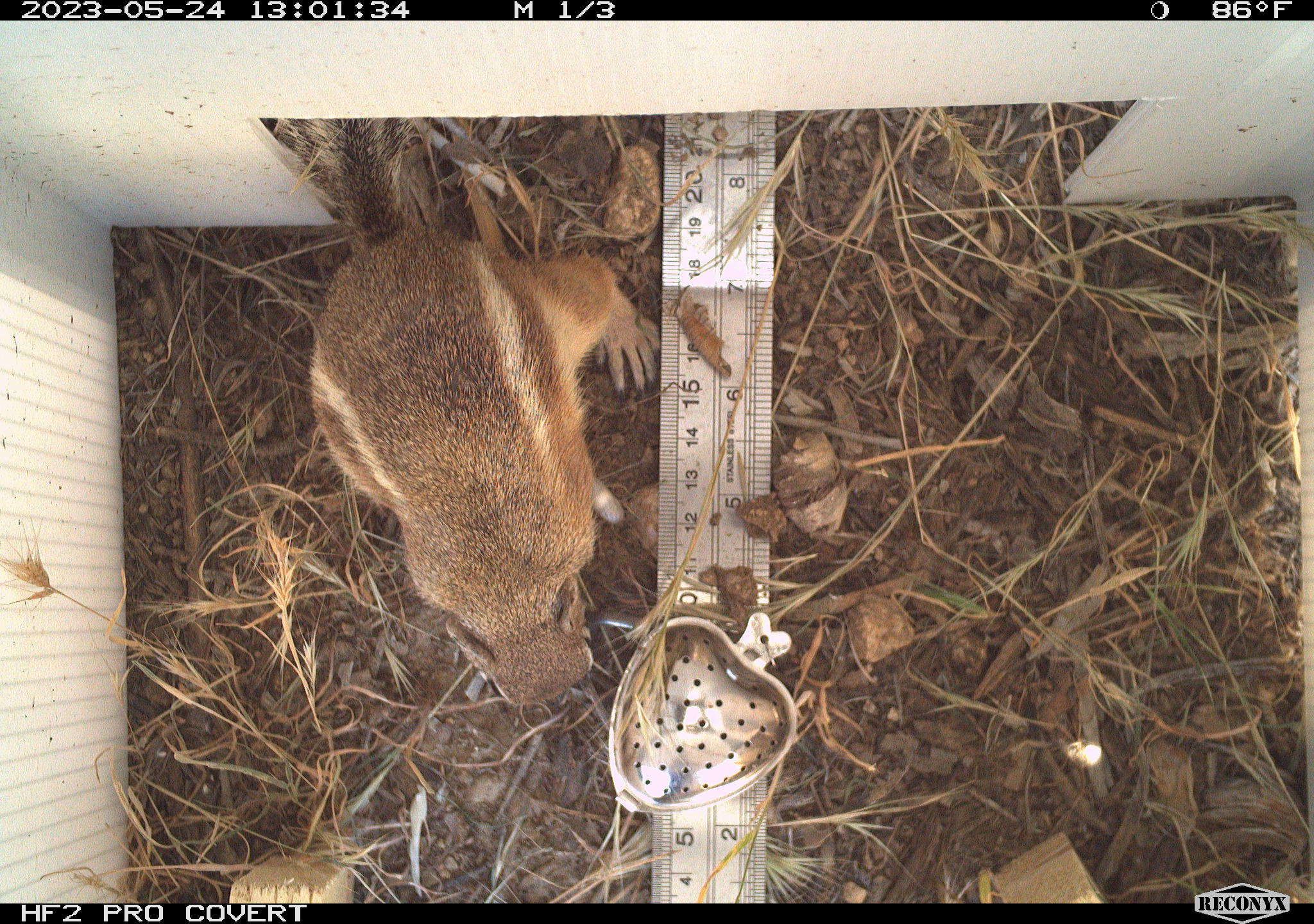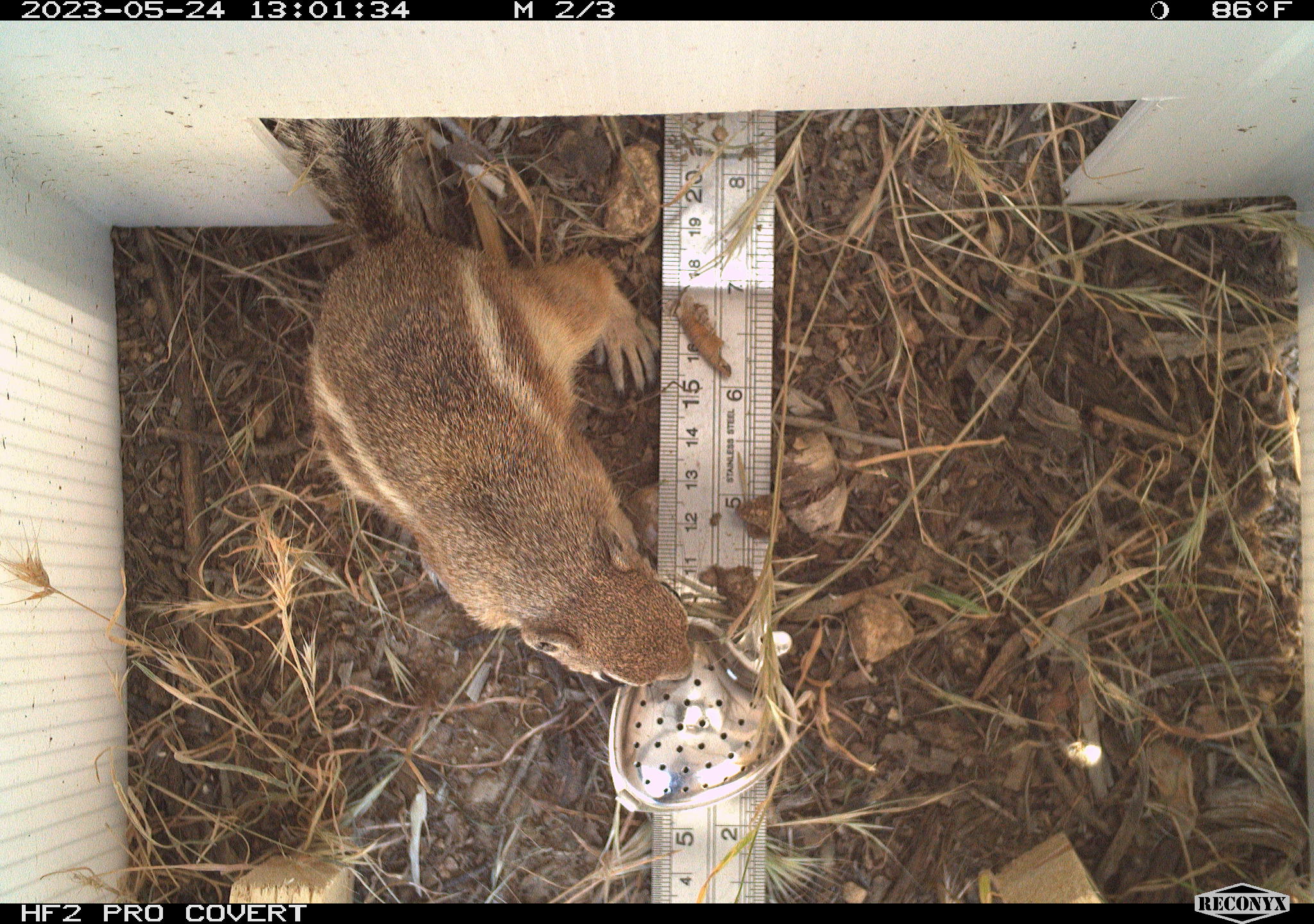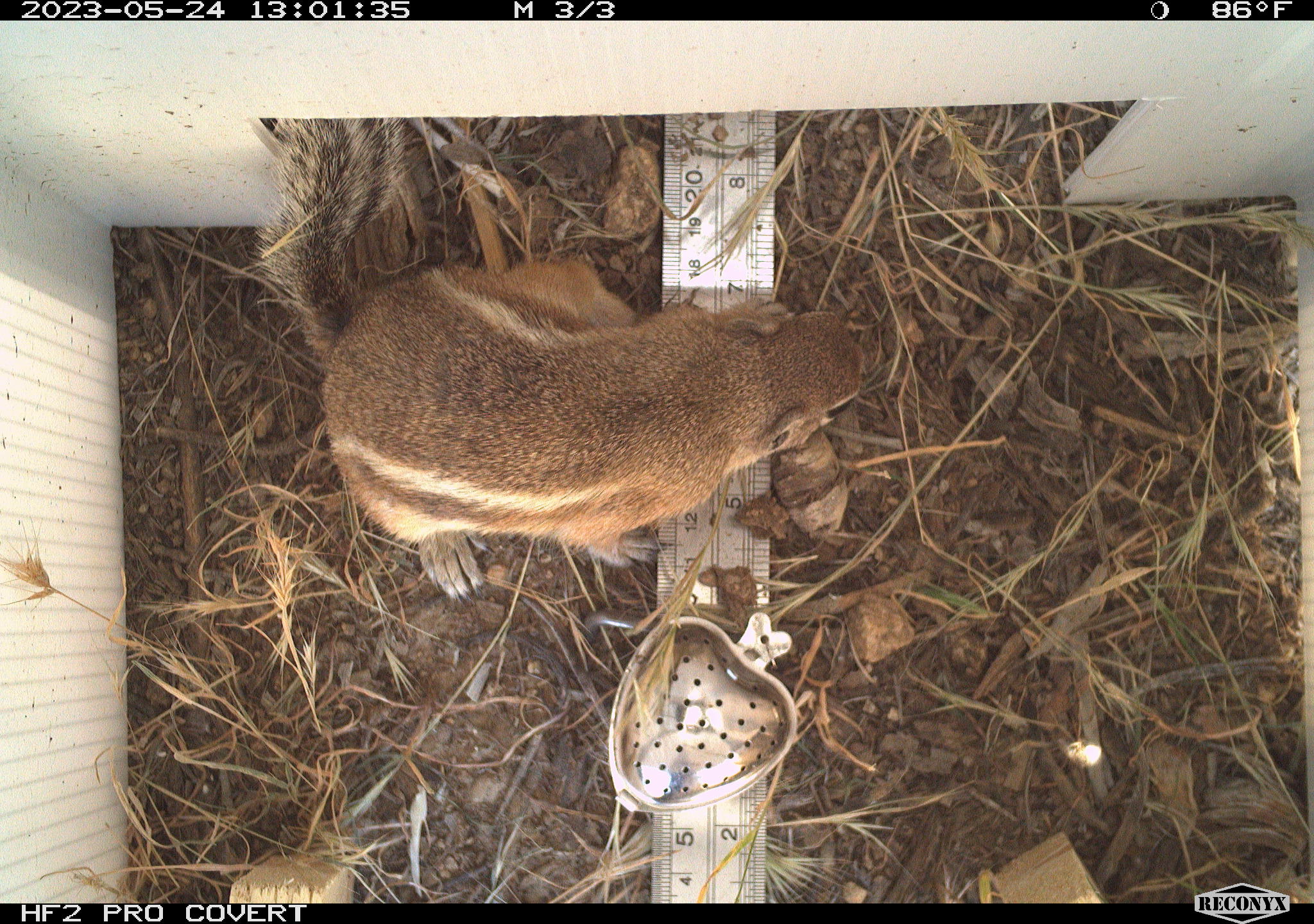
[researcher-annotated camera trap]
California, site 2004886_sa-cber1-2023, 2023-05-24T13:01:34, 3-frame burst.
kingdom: Animalia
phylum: Chordata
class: Mammalia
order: Rodentia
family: Sciuridae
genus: Ammospermophilus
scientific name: Ammospermophilus leucurus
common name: white-tailed antelope squirrel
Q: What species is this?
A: White-tailed antelope squirrel (Ammospermophilus leucurus).